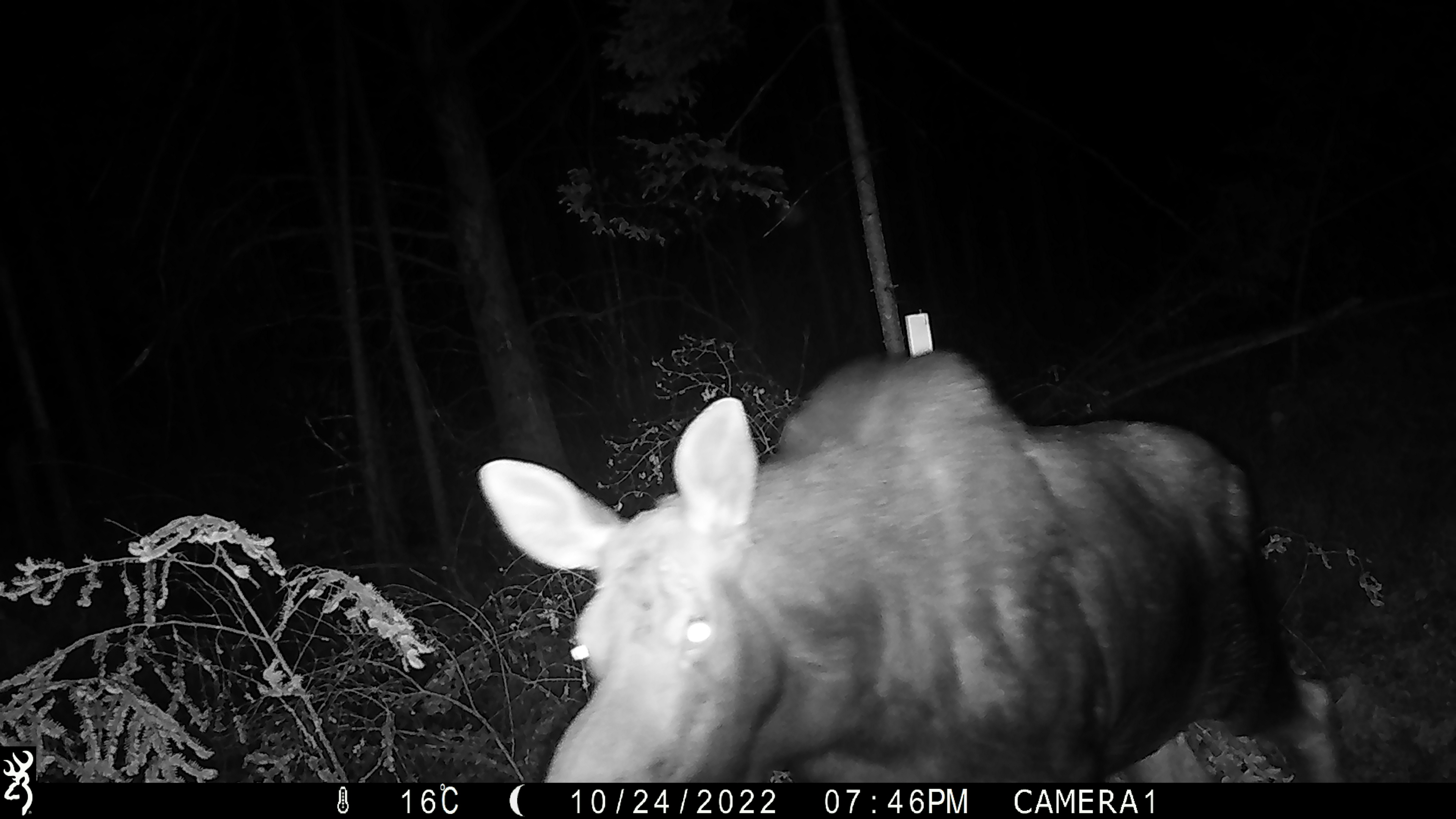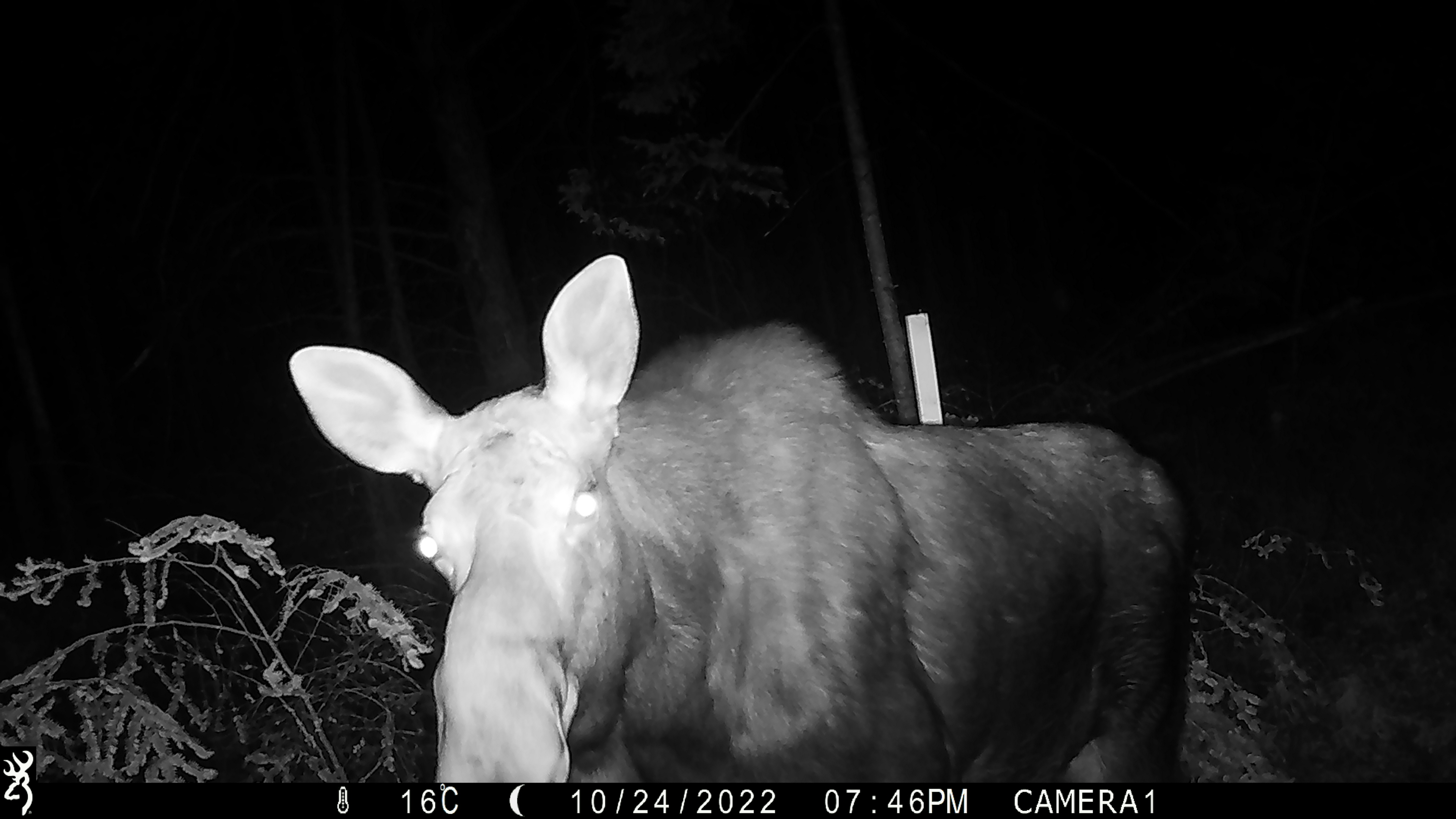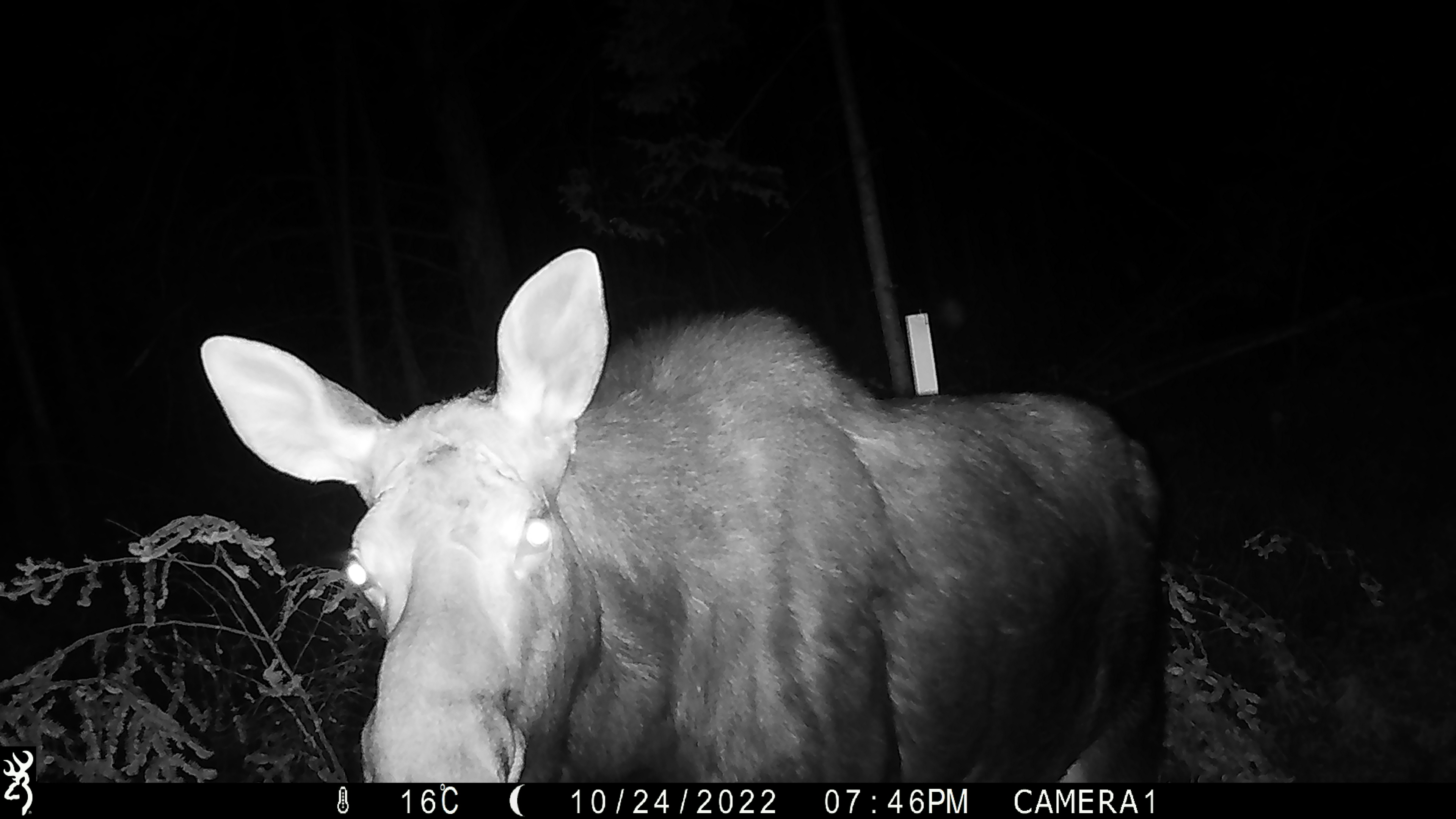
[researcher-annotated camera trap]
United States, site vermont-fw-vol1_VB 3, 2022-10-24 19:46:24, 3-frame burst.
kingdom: Animalia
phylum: Chordata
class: Mammalia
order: Artiodactyla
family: Cervidae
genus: Alces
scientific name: Alces alces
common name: moose